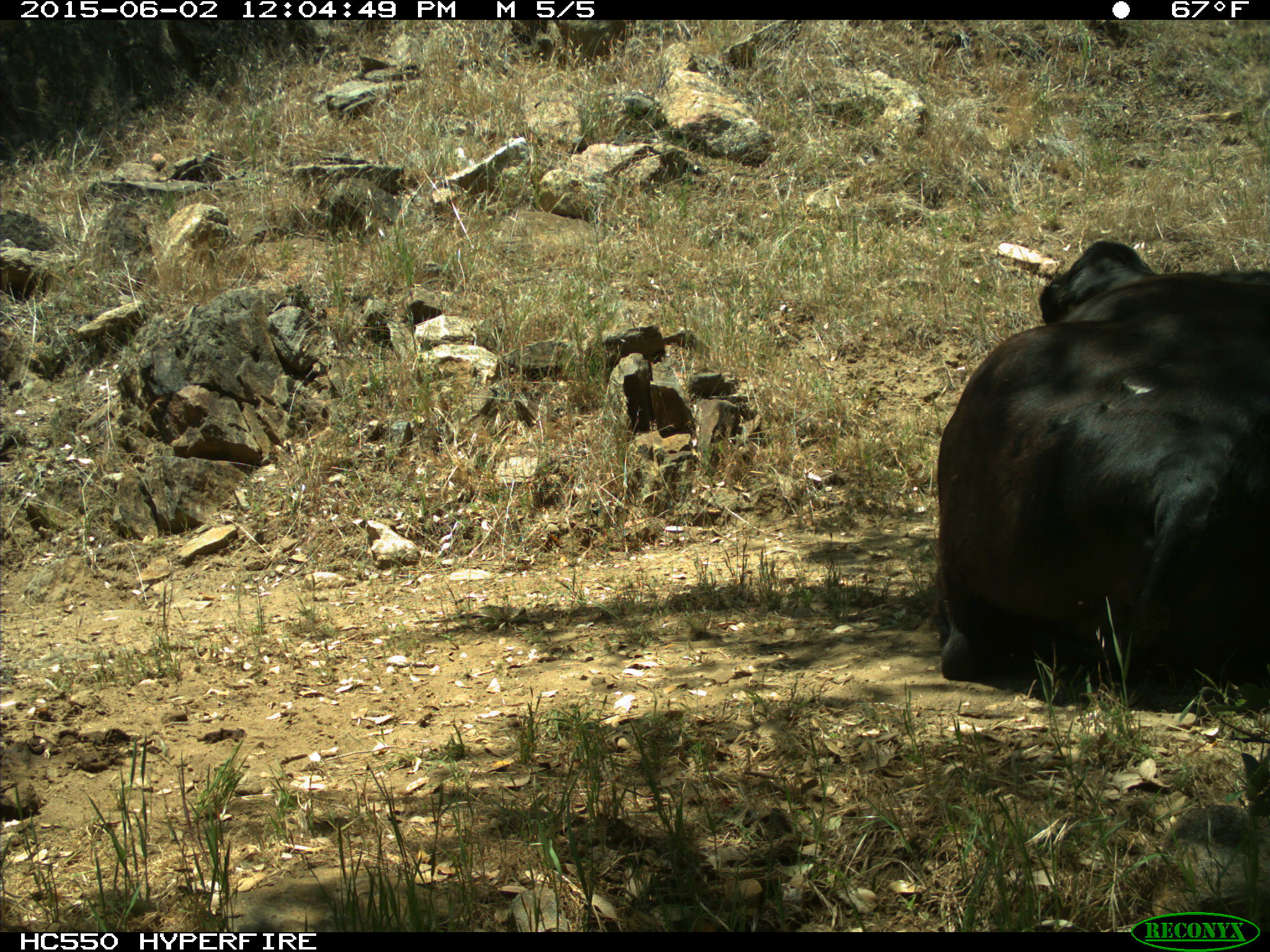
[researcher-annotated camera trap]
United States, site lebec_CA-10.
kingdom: Animalia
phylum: Chordata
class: Mammalia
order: Artiodactyla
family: Bovidae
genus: Bos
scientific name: Bos taurus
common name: domestic cow